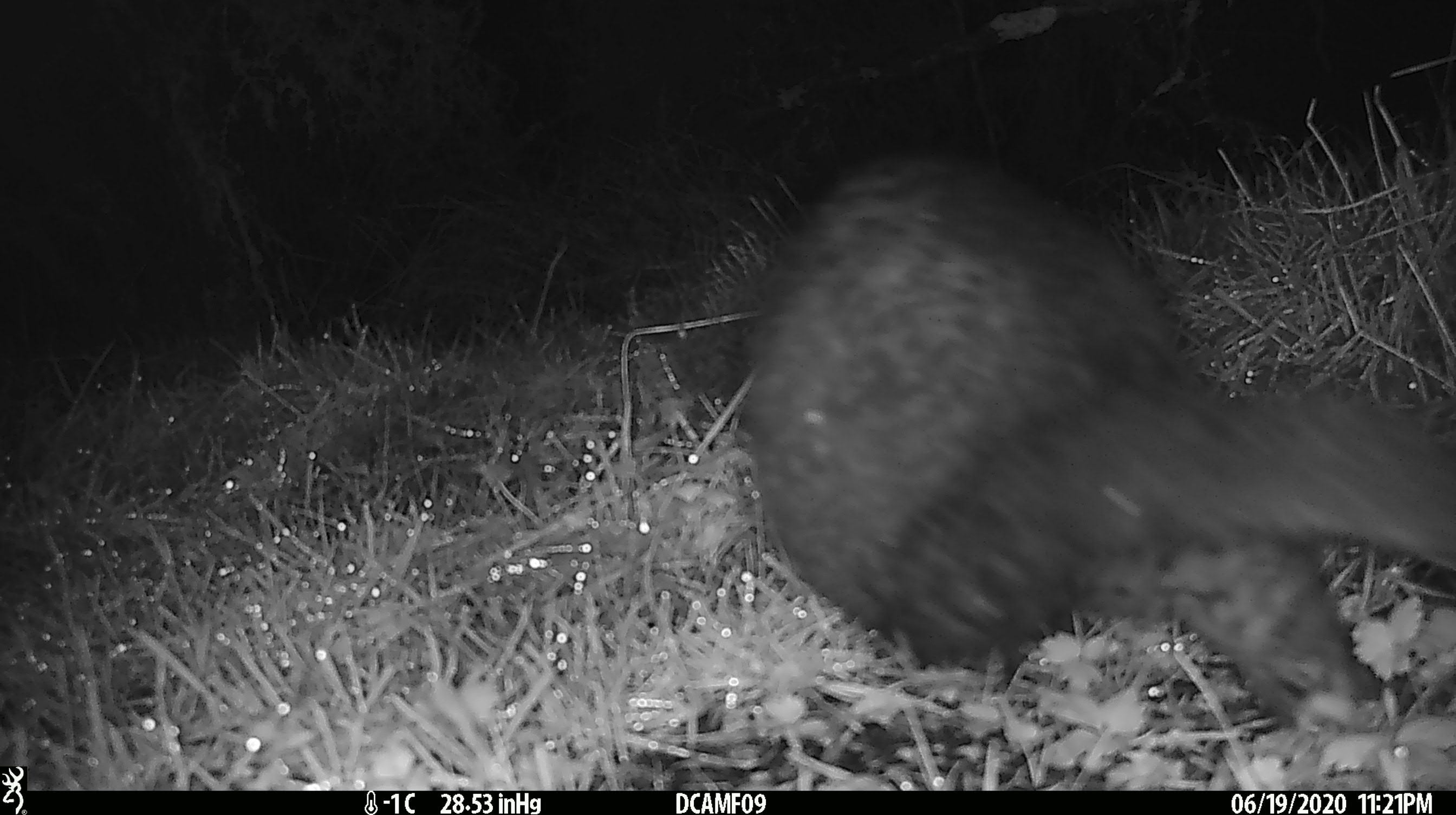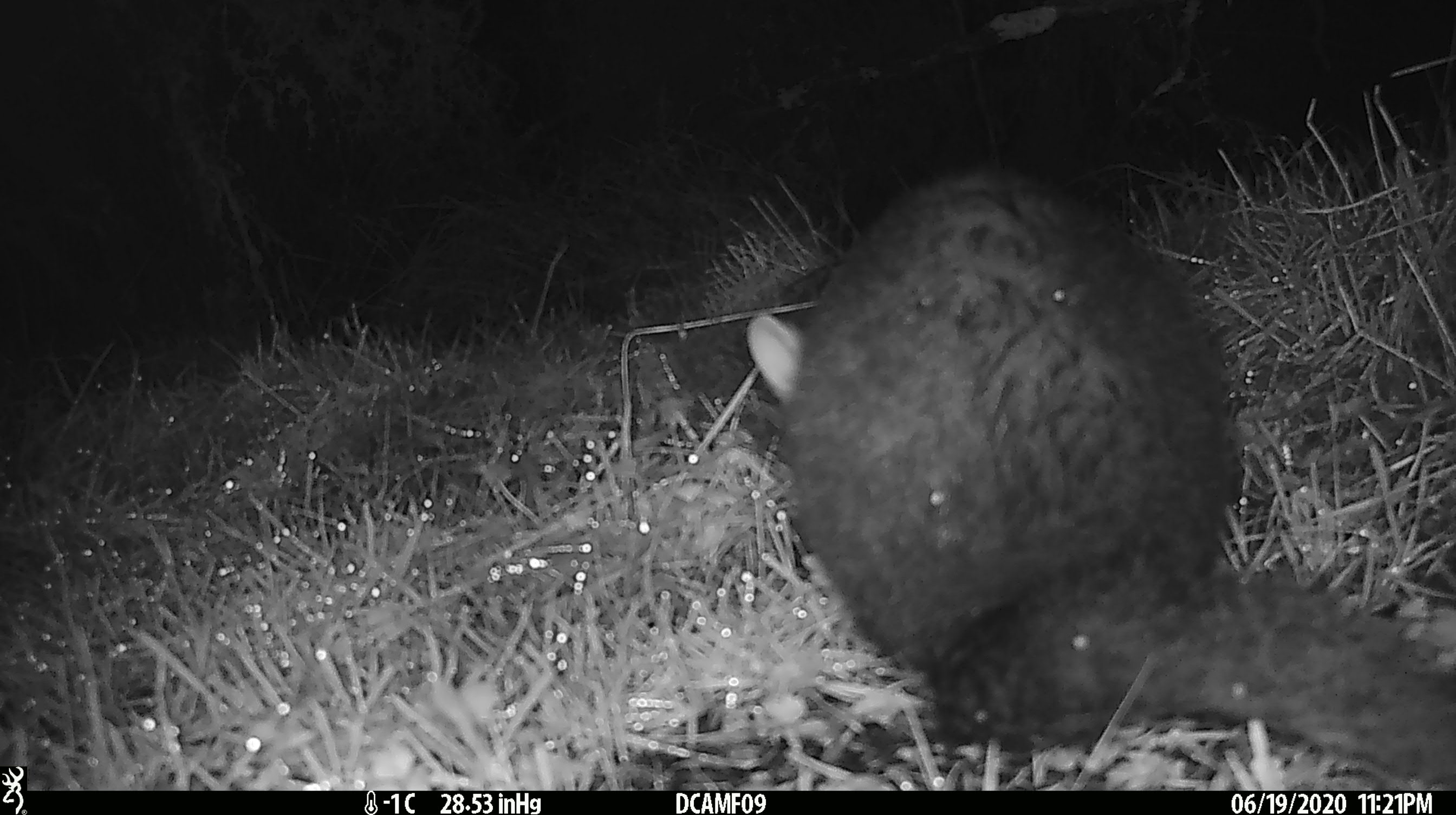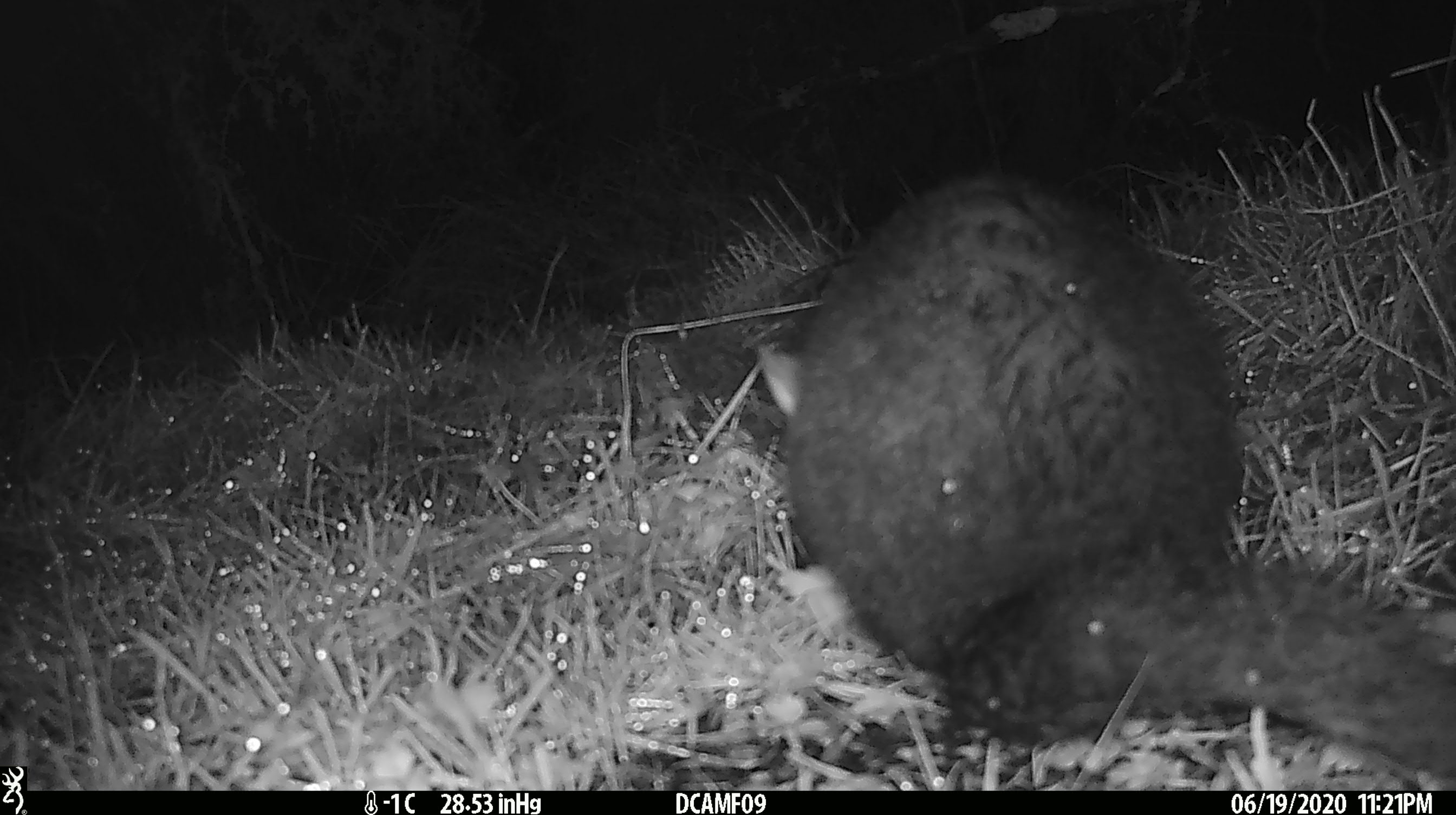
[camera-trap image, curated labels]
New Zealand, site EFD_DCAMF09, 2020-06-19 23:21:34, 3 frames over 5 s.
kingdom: Animalia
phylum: Chordata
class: Mammalia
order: Diprotodontia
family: Phalangeridae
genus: Trichosurus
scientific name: Trichosurus vulpecula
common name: common brushtail possum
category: possum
Possum (common brushtail possum) (Trichosurus vulpecula).